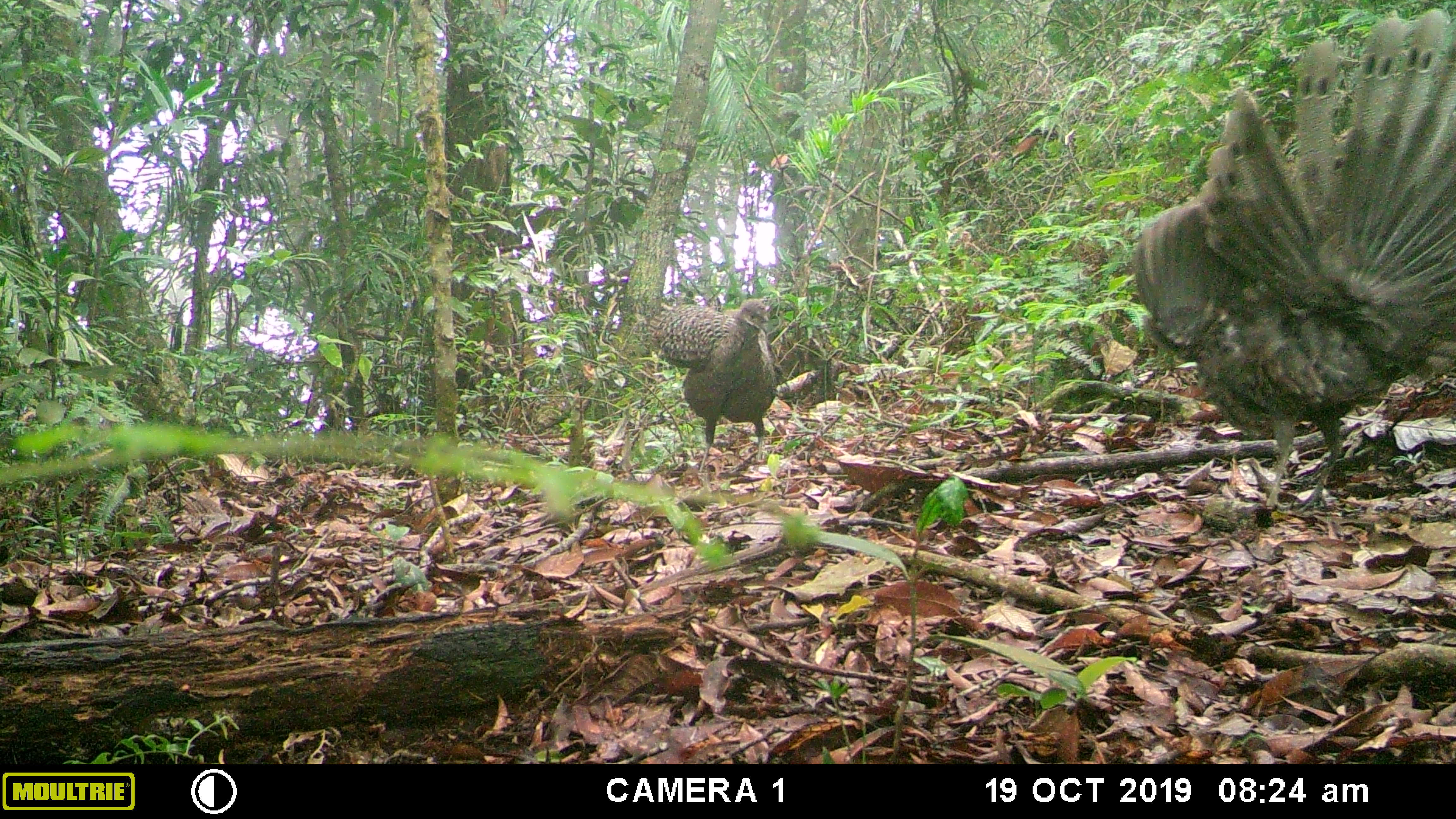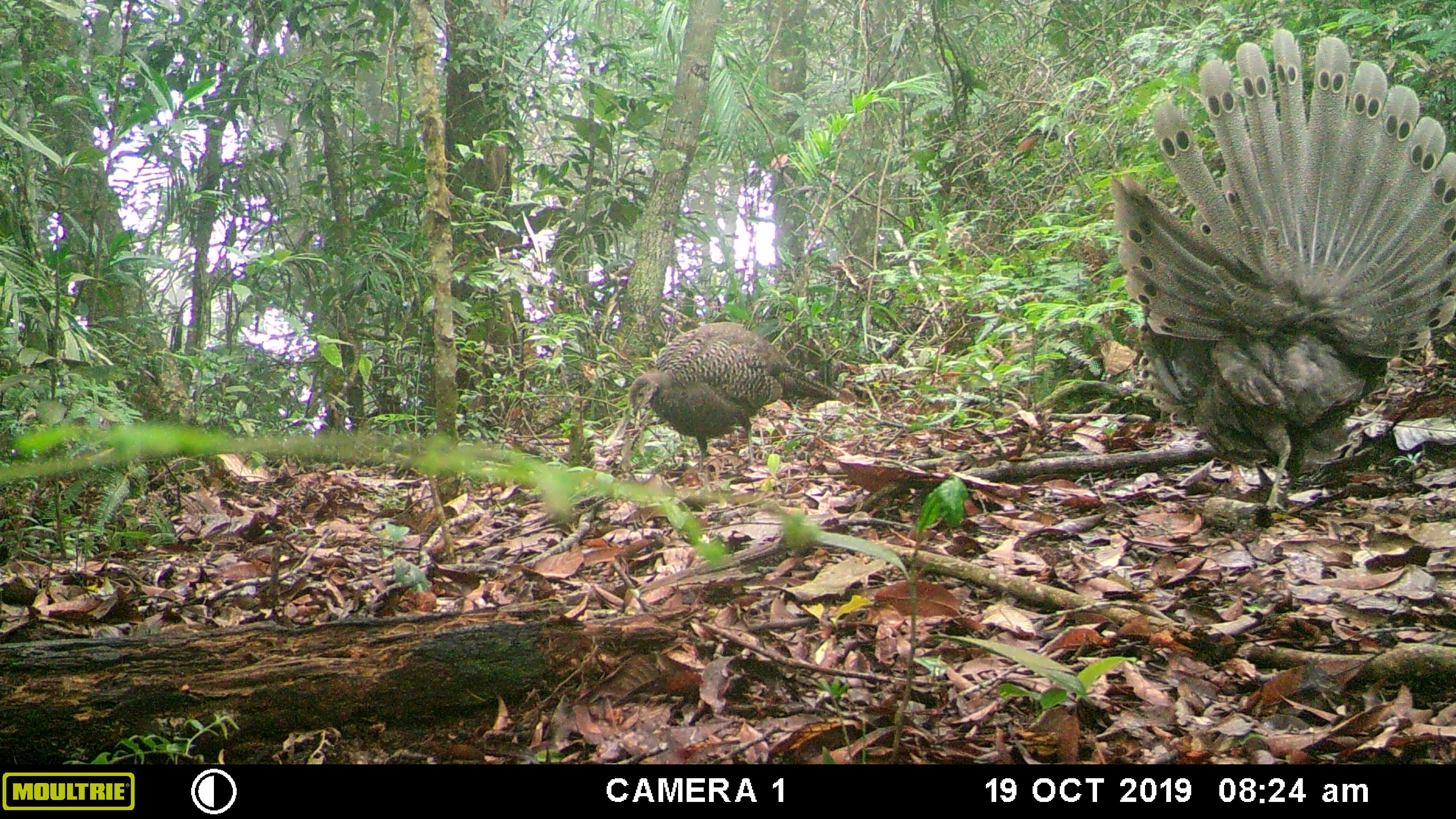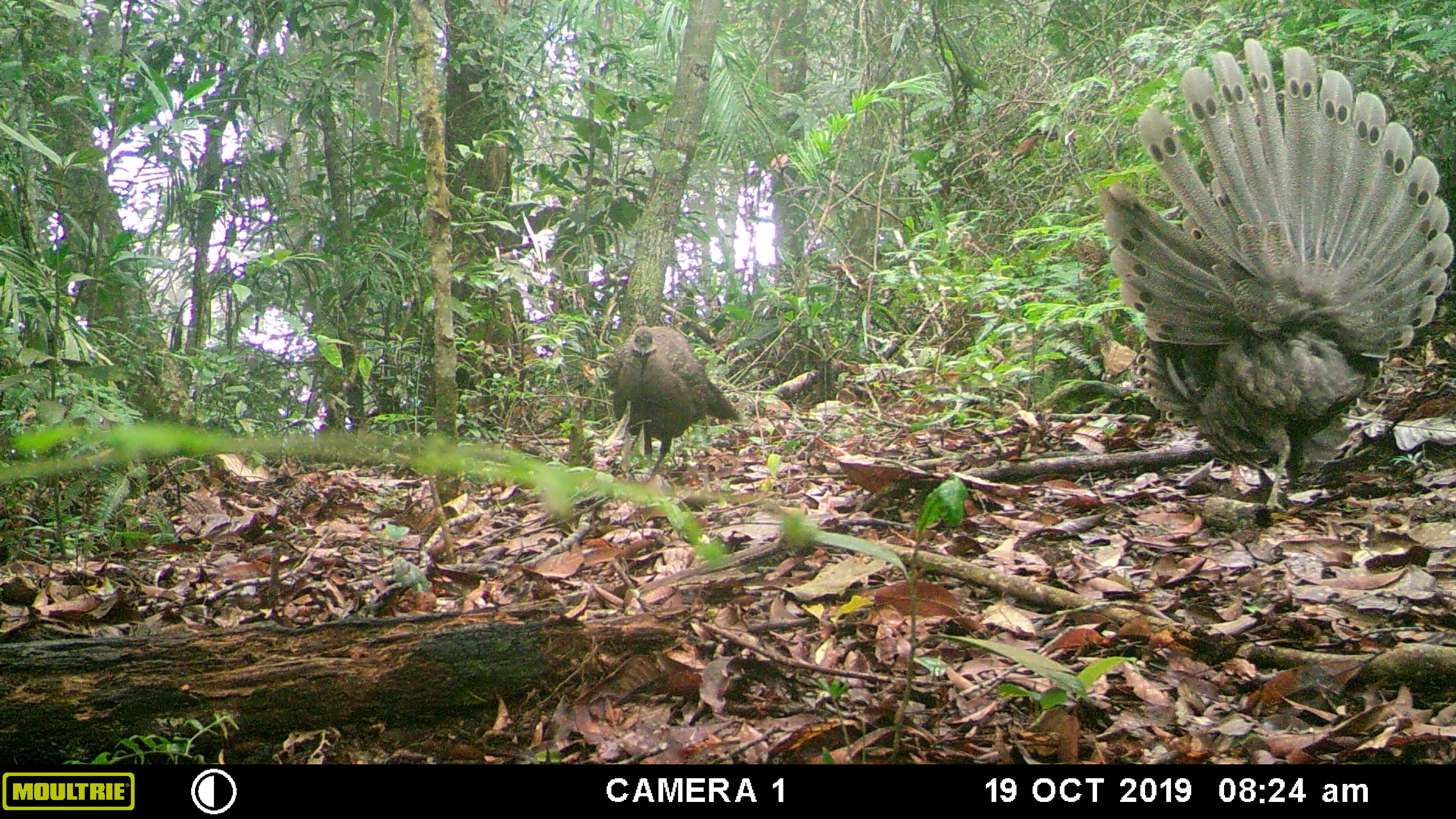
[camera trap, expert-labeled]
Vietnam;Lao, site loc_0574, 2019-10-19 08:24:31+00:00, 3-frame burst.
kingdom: Animalia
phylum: Chordata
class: Aves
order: Galliformes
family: Phasianidae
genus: Polyplectron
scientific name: Polyplectron bicalcaratum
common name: gray peacock-pheasant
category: grey peacock pheasant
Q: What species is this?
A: Grey peacock pheasant (gray peacock-pheasant) (Polyplectron bicalcaratum).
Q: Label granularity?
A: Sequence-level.